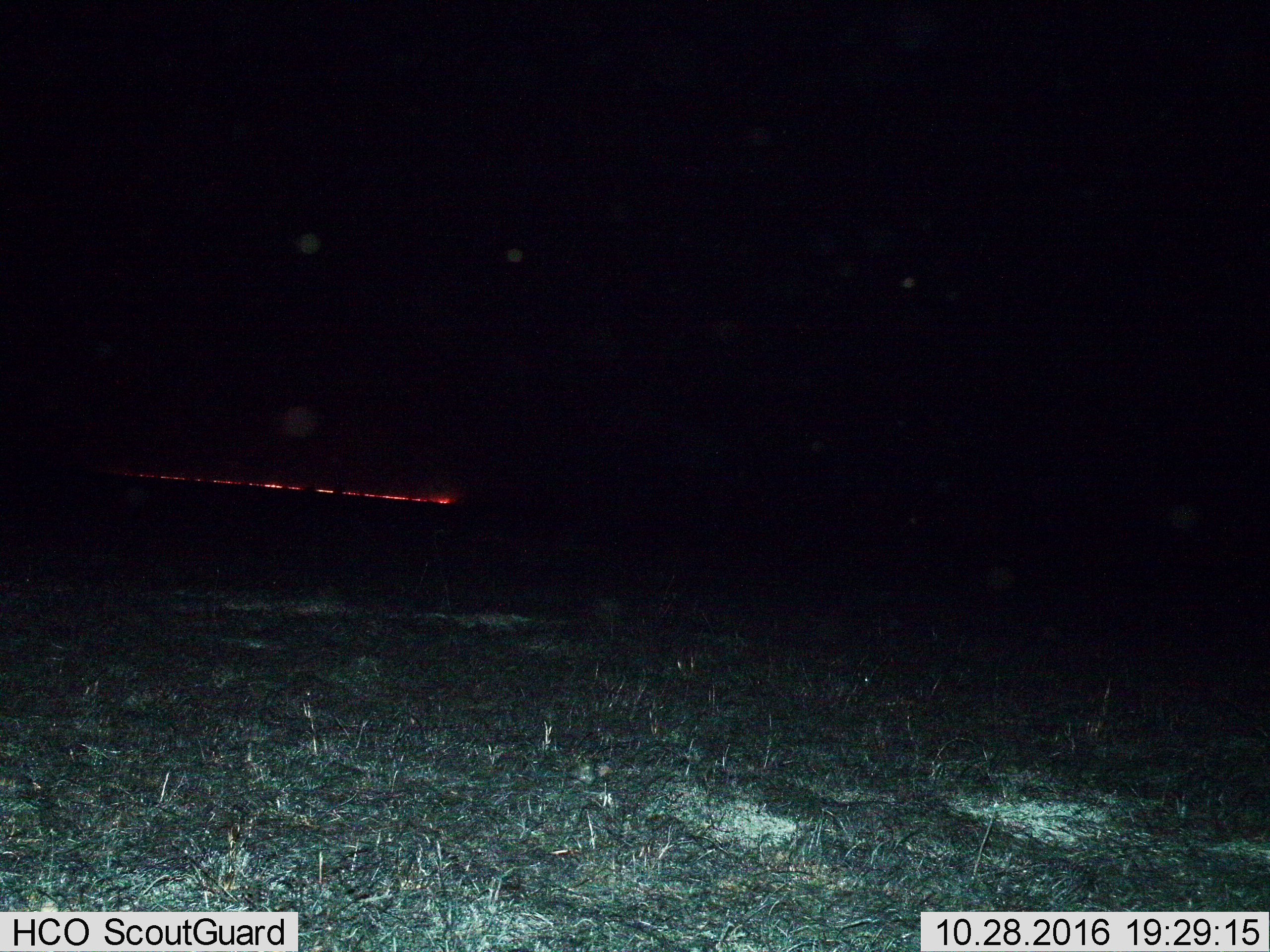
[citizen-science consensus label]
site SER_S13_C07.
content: unidentified animal